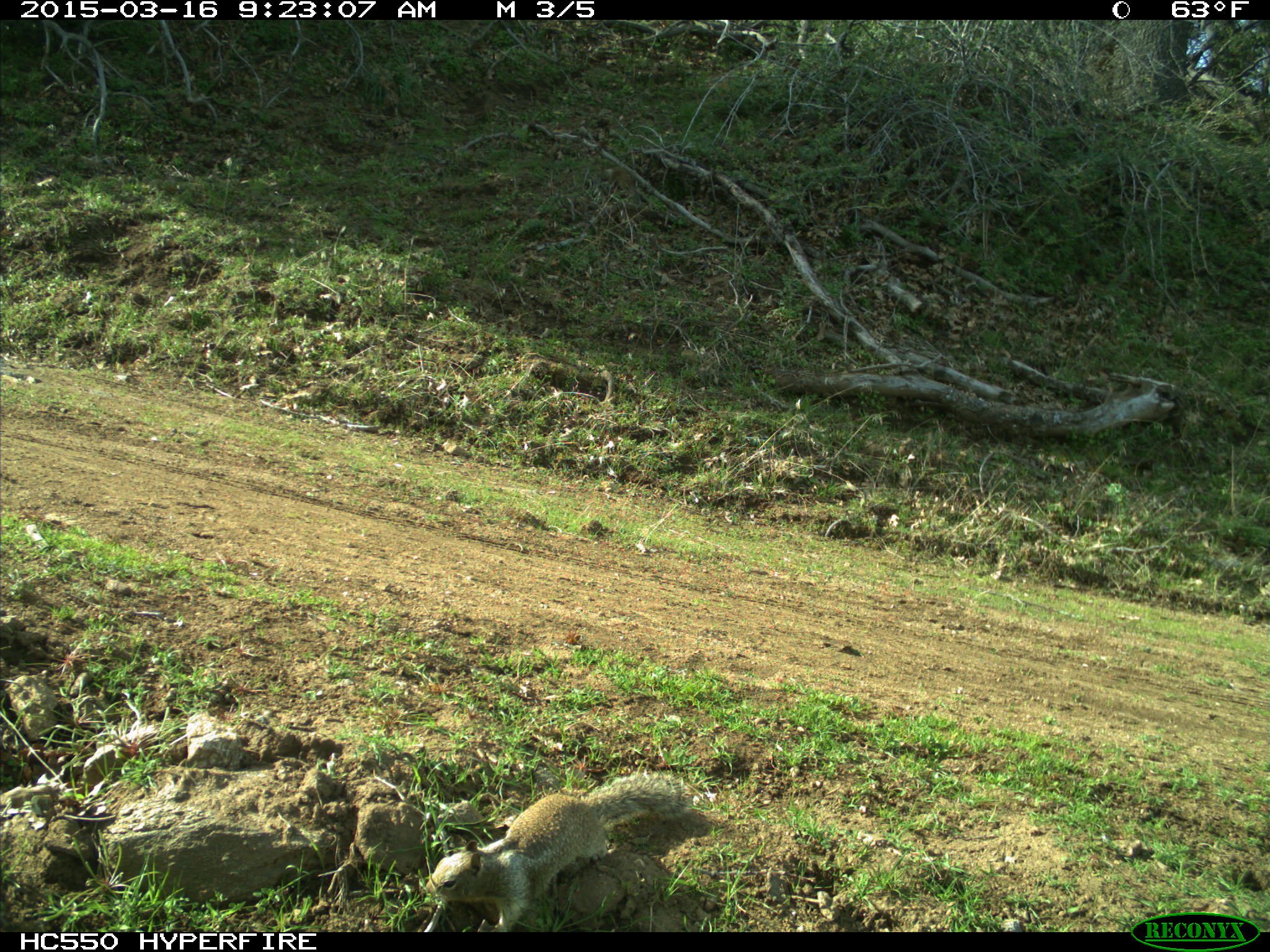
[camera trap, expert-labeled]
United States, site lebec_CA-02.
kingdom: Animalia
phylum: Chordata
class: Mammalia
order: Rodentia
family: Sciuridae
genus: Otospermophilus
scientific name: Otospermophilus beecheyi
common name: california ground squirrel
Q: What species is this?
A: Otospermophilus beecheyi (california ground squirrel).